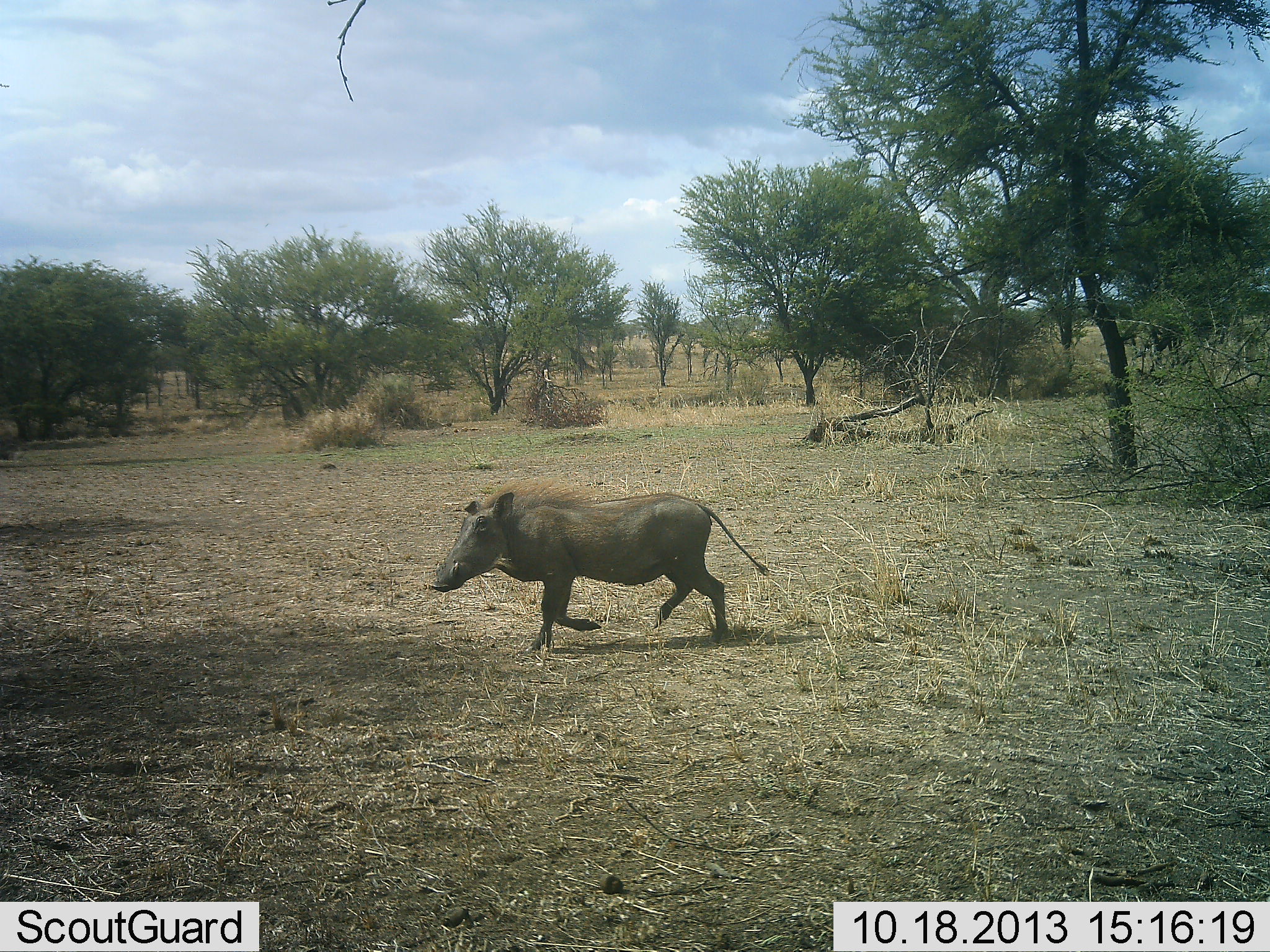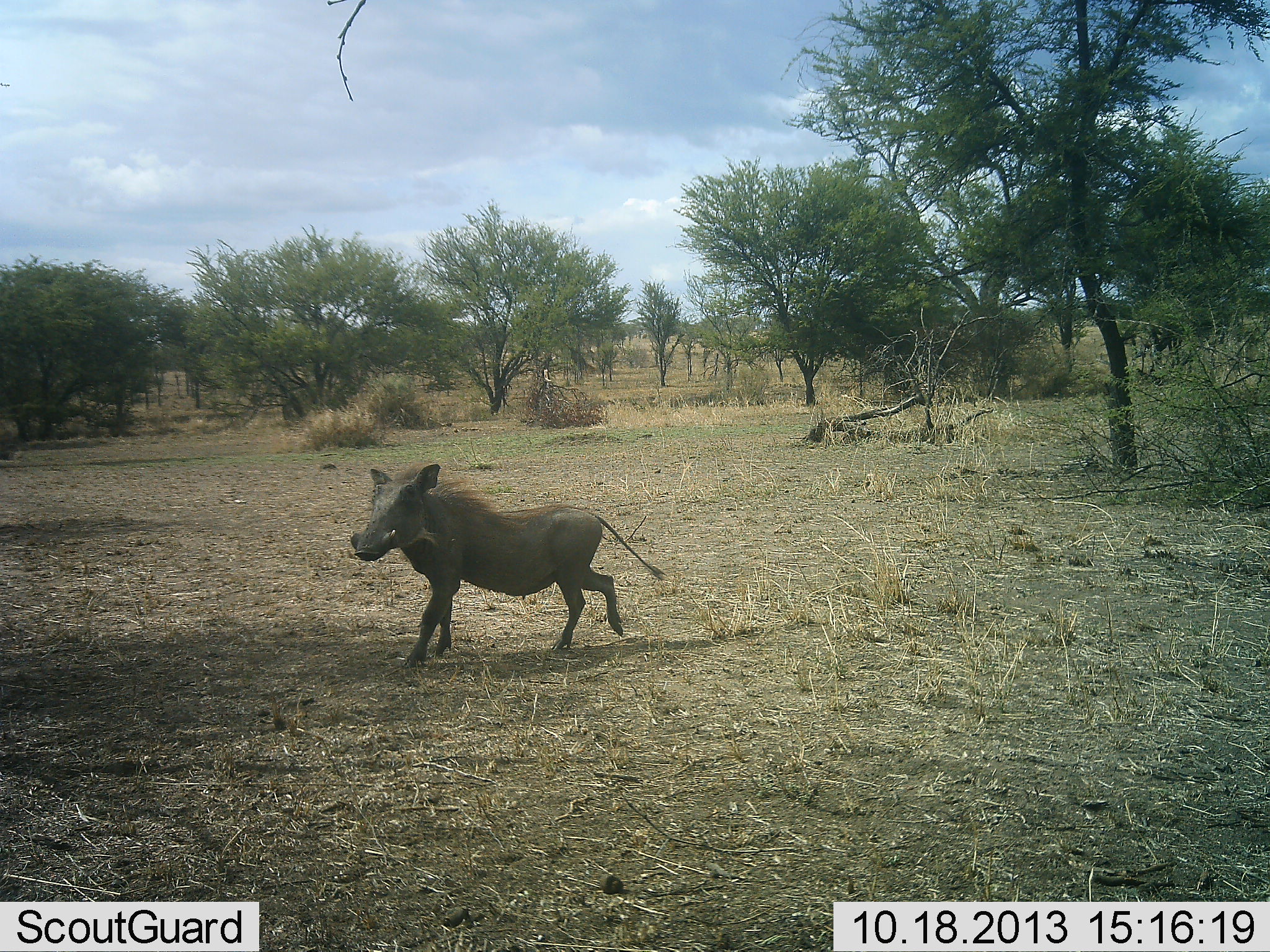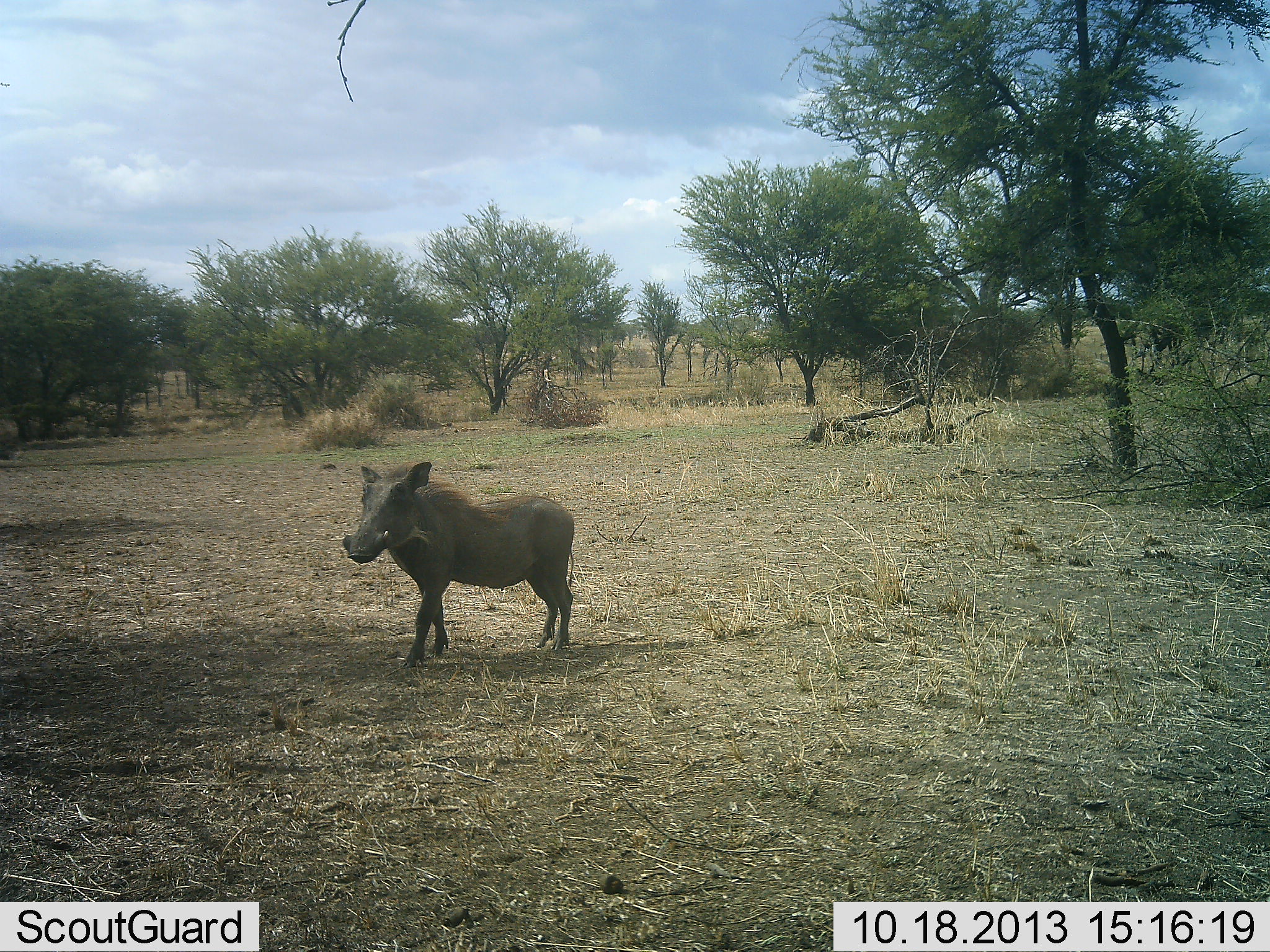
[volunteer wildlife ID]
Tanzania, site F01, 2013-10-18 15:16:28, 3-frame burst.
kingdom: Animalia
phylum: Chordata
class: Mammalia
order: Artiodactyla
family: Suidae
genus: Phacochoerus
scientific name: Phacochoerus africanus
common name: warthog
Warthog (Phacochoerus africanus), count 1. Behavior (volunteer vote fractions): standing 10%, resting 0%, moving 100%, interacting 0%. Young present (vote fraction): 10%. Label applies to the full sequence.